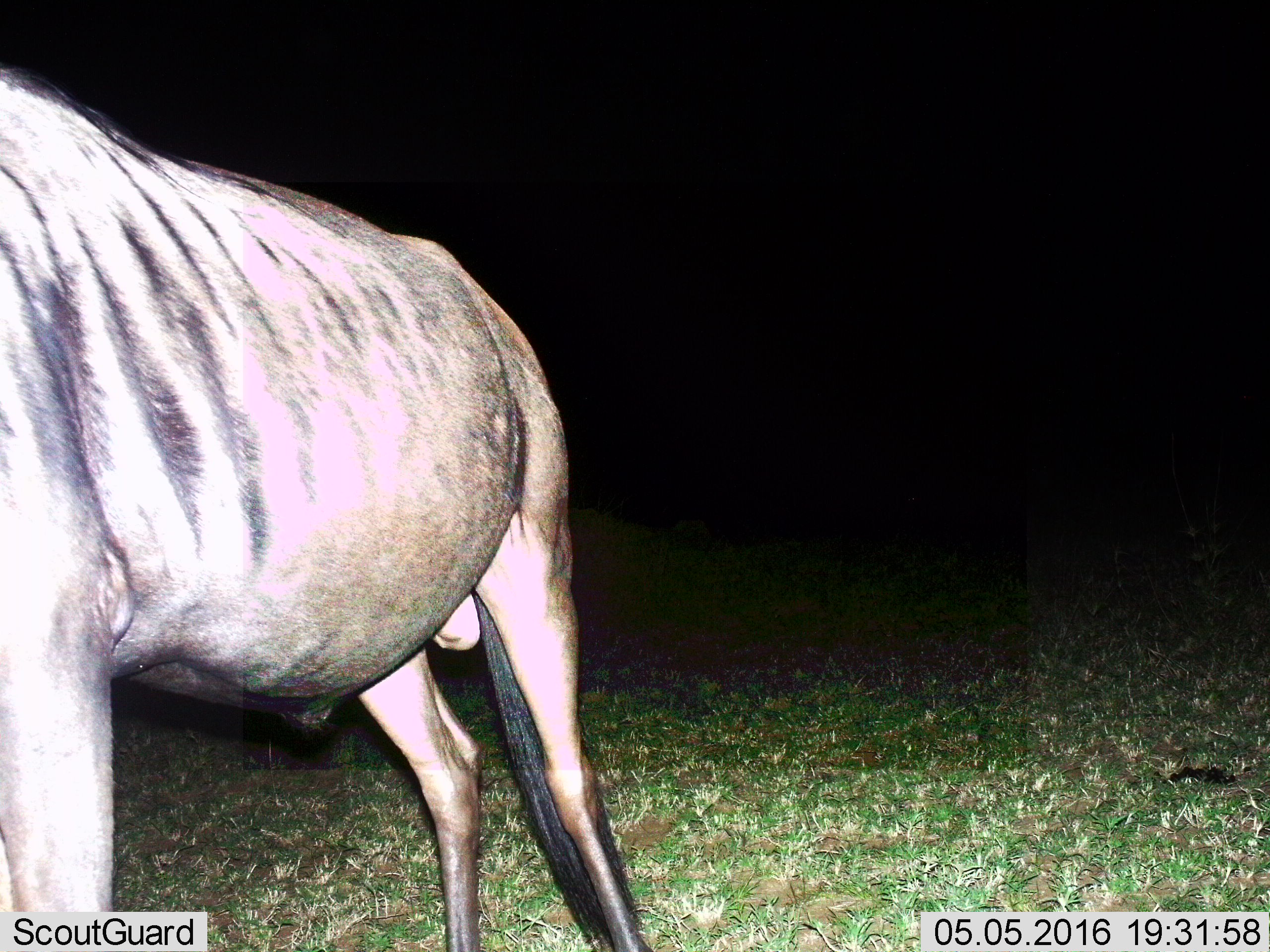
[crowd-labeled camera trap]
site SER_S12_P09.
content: unidentified animal